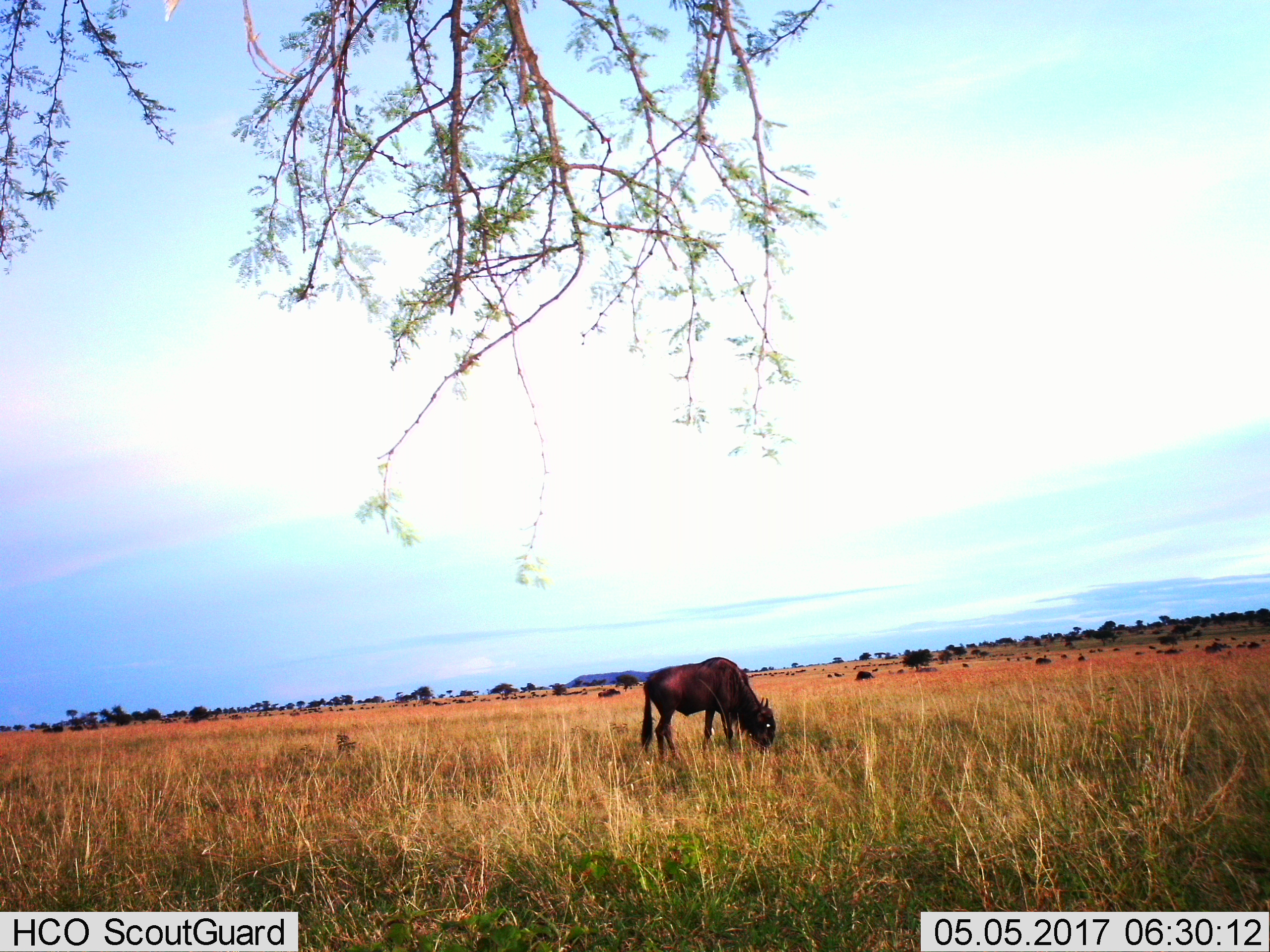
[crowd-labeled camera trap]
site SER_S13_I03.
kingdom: Animalia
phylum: Chordata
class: Mammalia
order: Artiodactyla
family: Bovidae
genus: Connochaetes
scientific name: Connochaetes taurinus taurinus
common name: blue wildebeest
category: wildebeestblue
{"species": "wildebeestblue (blue wildebeest) (Connochaetes taurinus taurinus)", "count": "11-50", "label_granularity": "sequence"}